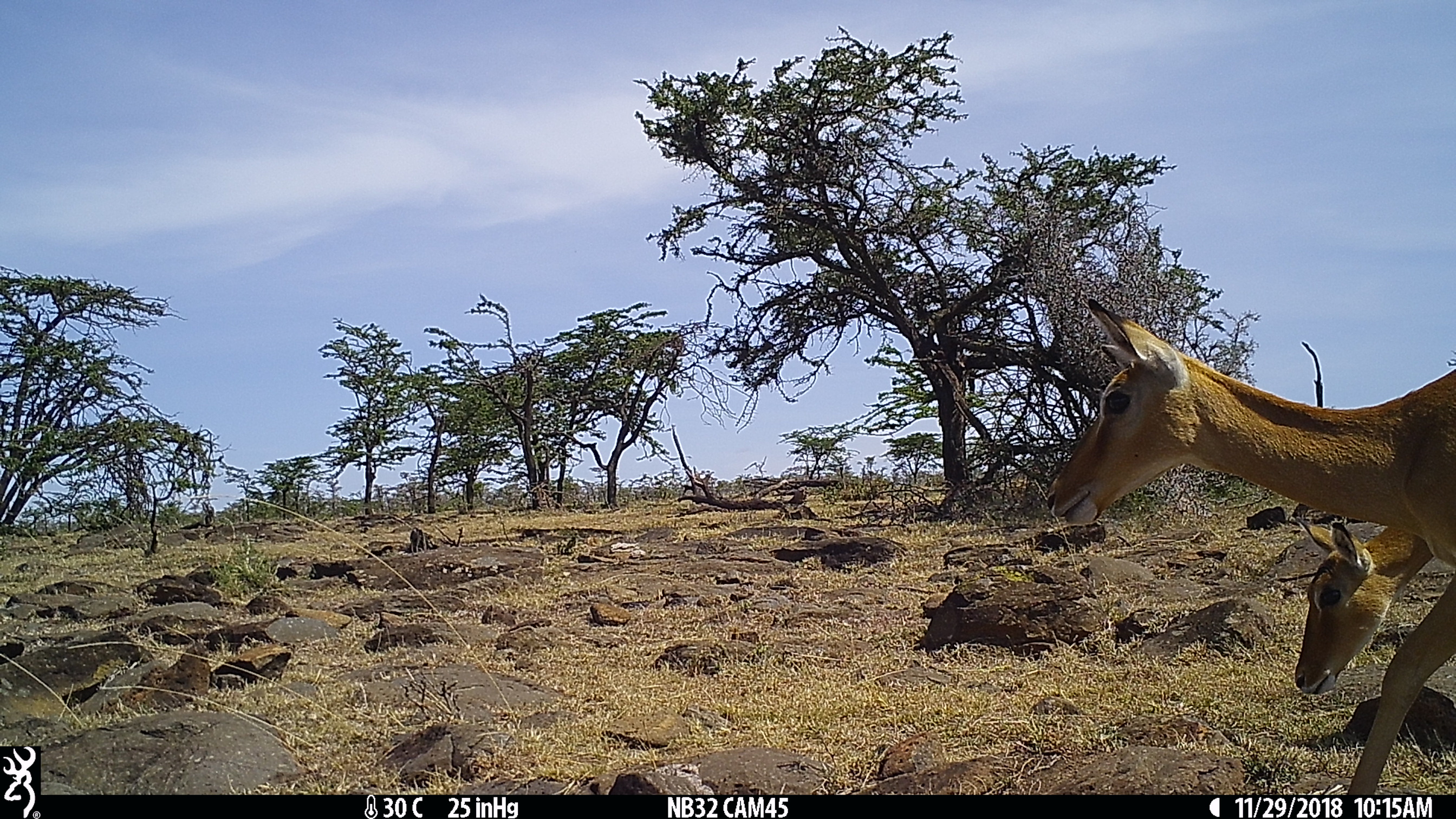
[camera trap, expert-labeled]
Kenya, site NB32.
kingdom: Animalia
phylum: Chordata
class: Mammalia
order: Artiodactyla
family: Bovidae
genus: Aepyceros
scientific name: Aepyceros melampus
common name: impala